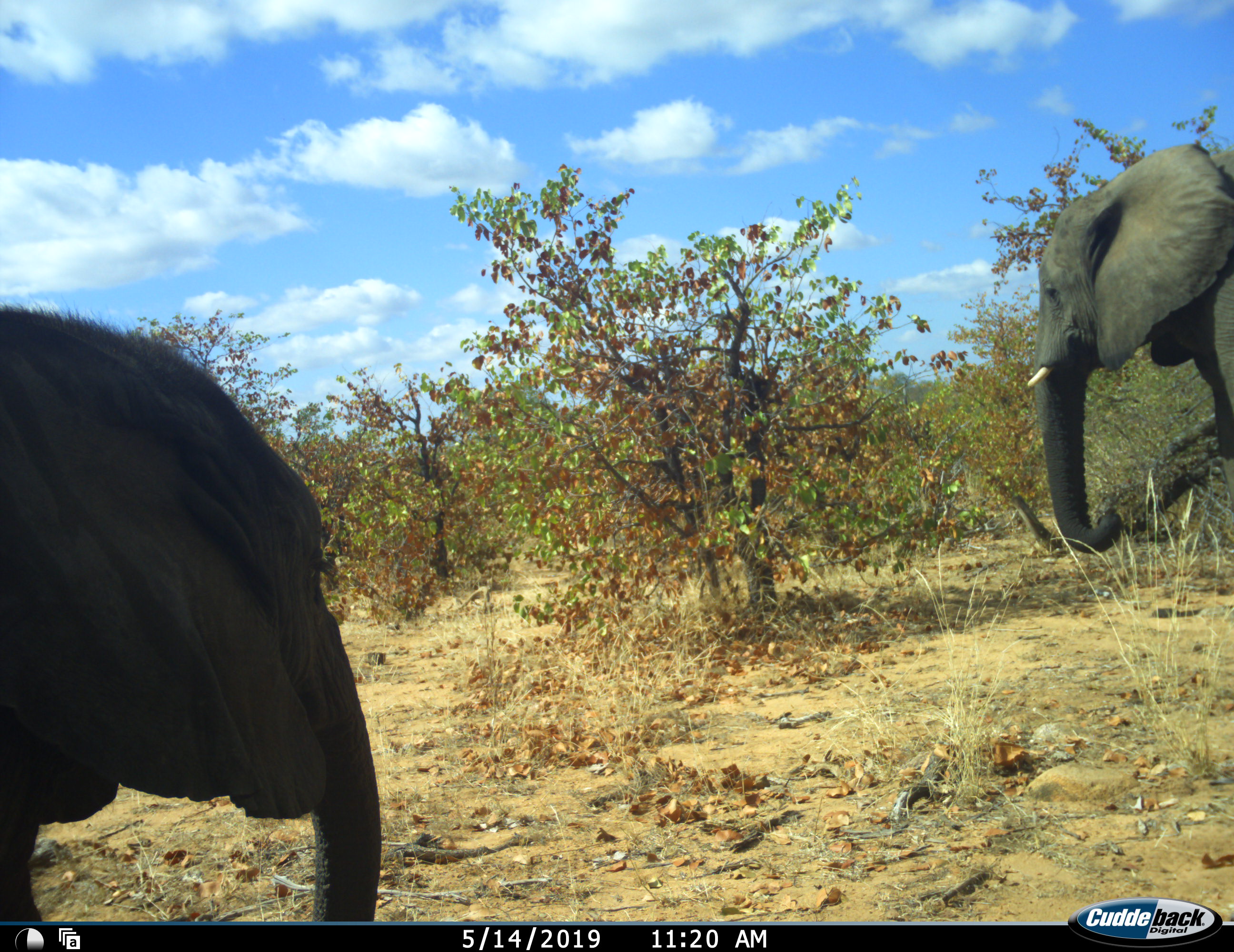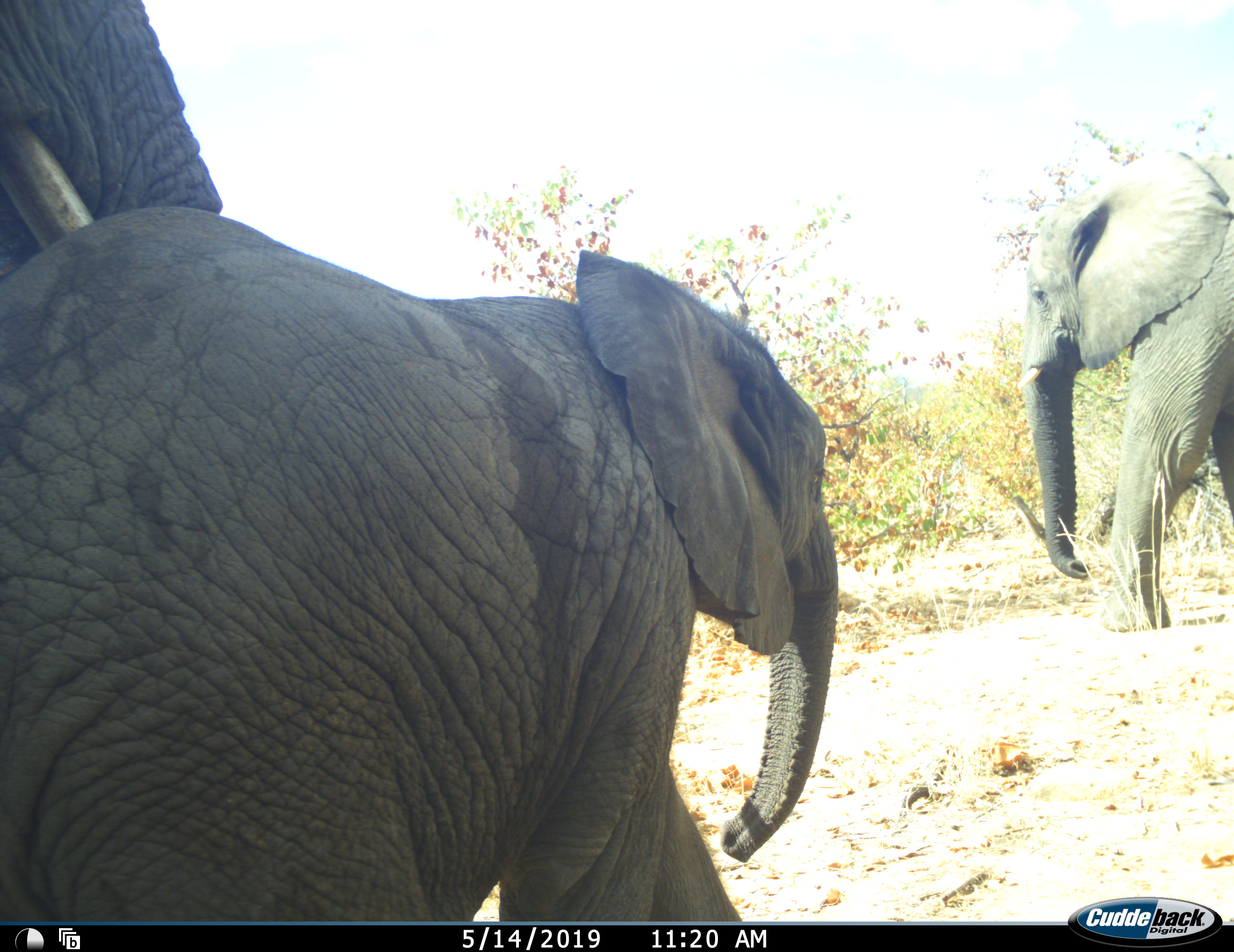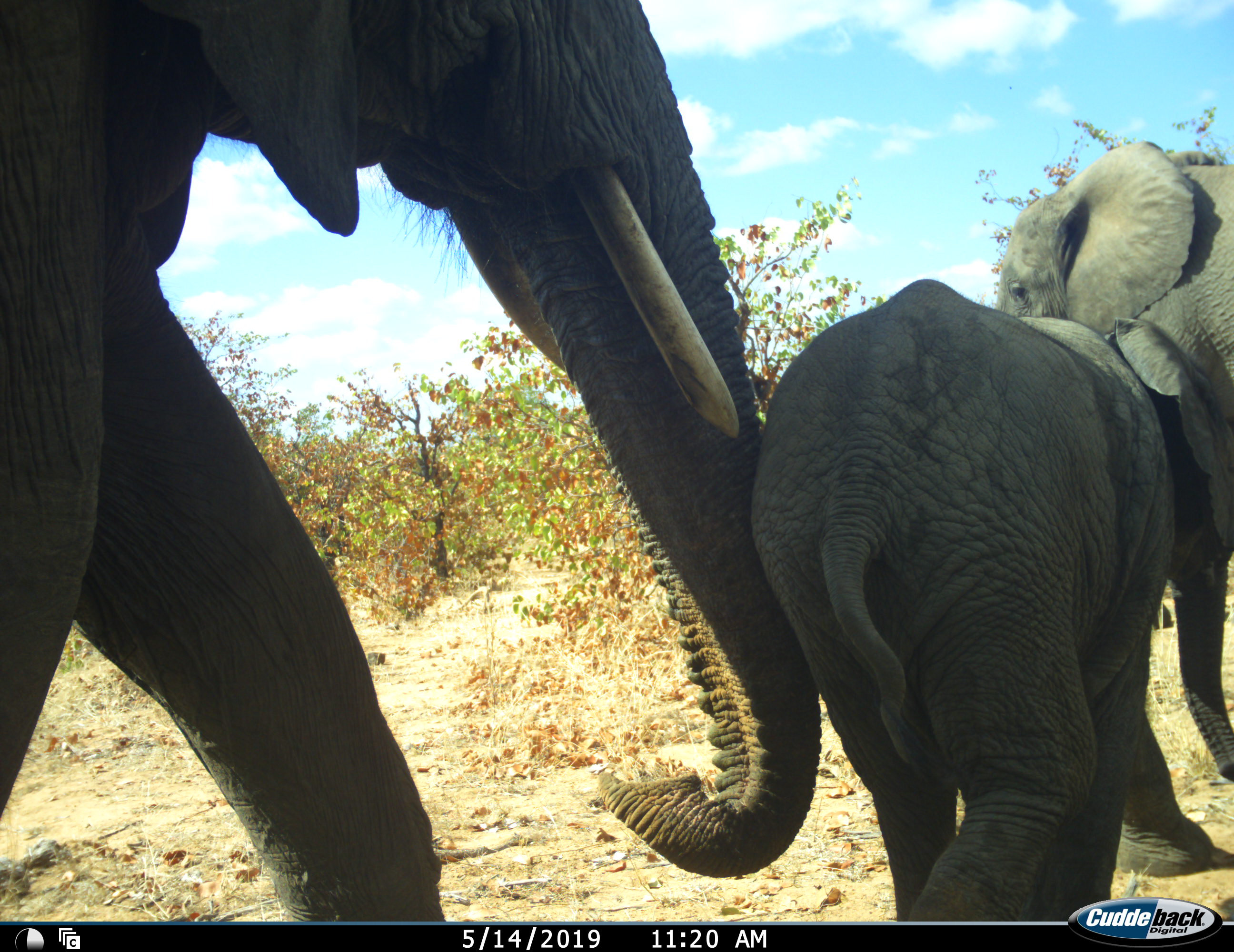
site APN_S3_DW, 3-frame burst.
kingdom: Animalia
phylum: Chordata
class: Mammalia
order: Proboscidea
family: Elephantidae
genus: Loxodonta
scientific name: Loxodonta africana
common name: african bush elephant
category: elephant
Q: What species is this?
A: Elephant (african bush elephant) (Loxodonta africana).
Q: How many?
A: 3.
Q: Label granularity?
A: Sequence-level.